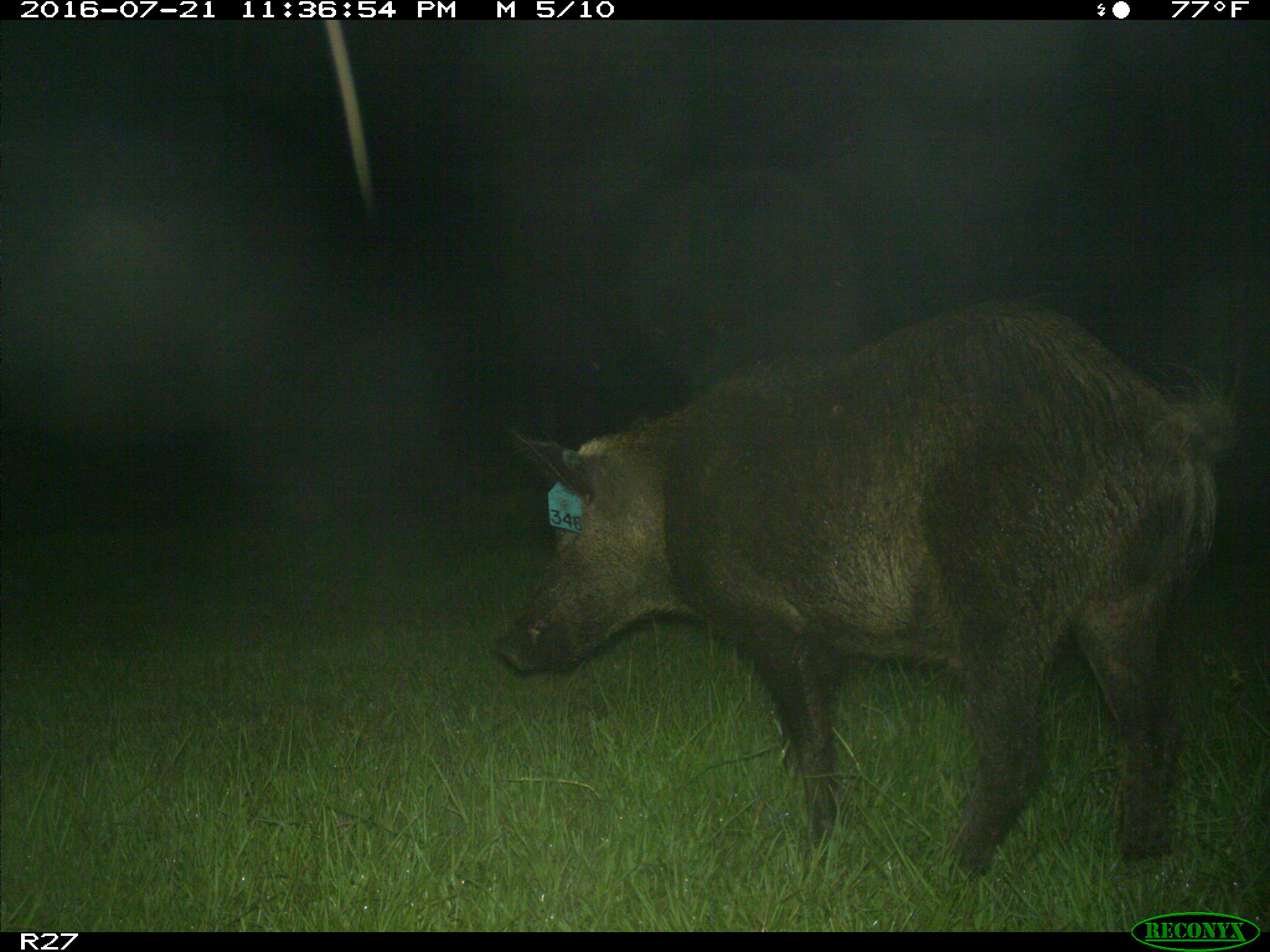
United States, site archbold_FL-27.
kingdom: Animalia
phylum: Chordata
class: Mammalia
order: Artiodactyla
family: Suidae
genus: Sus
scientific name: Sus scrofa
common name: wild boar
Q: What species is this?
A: Sus scrofa (wild boar).